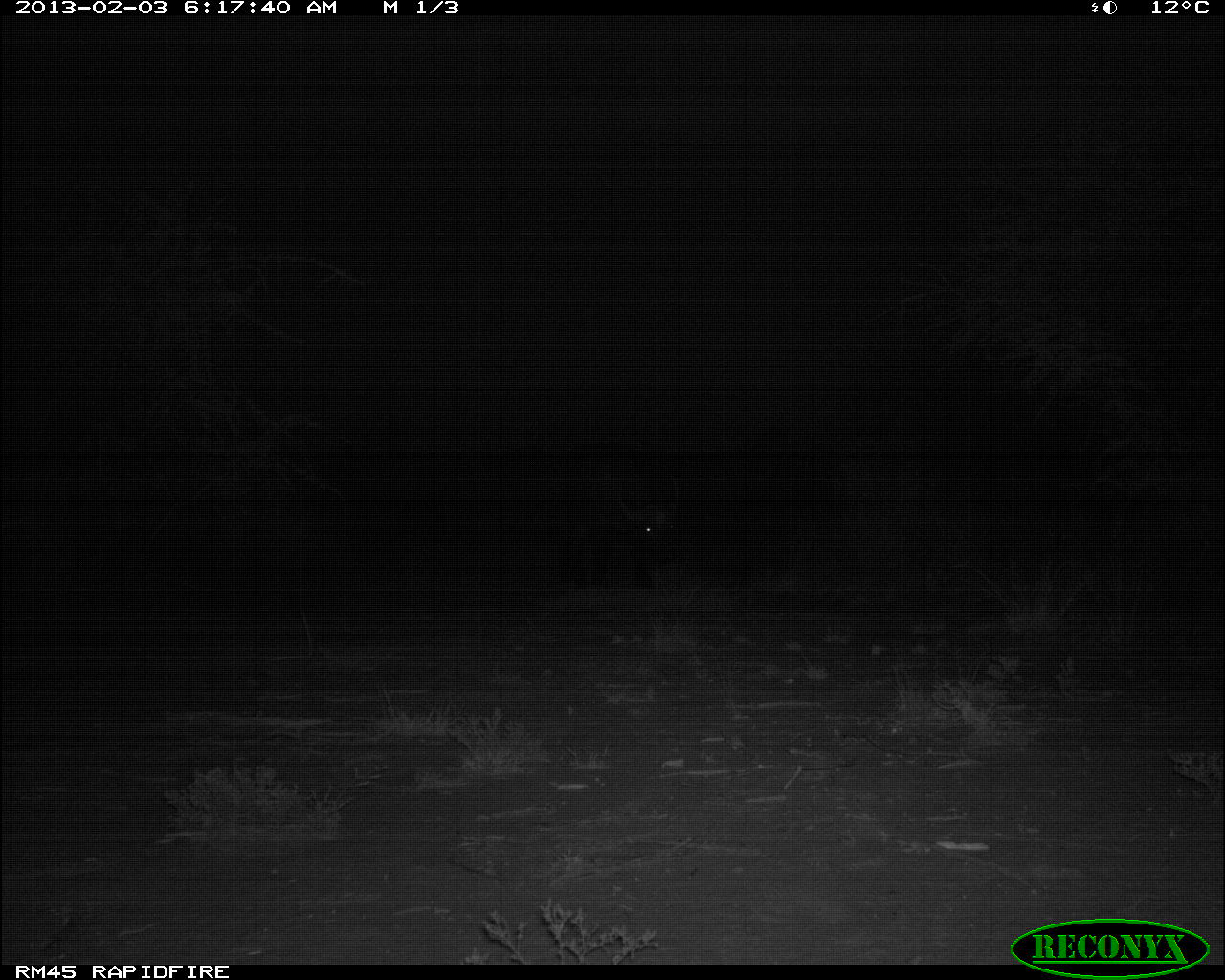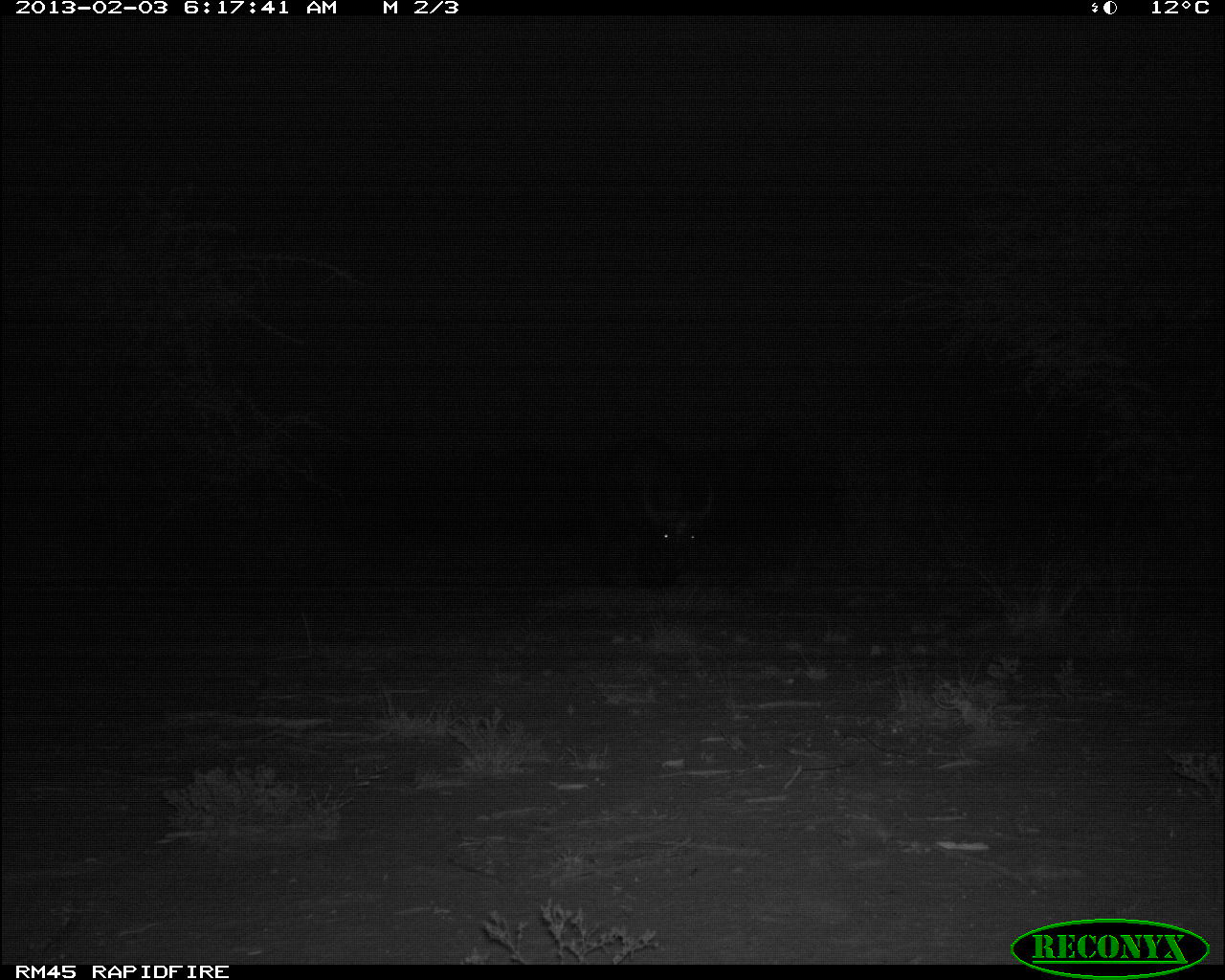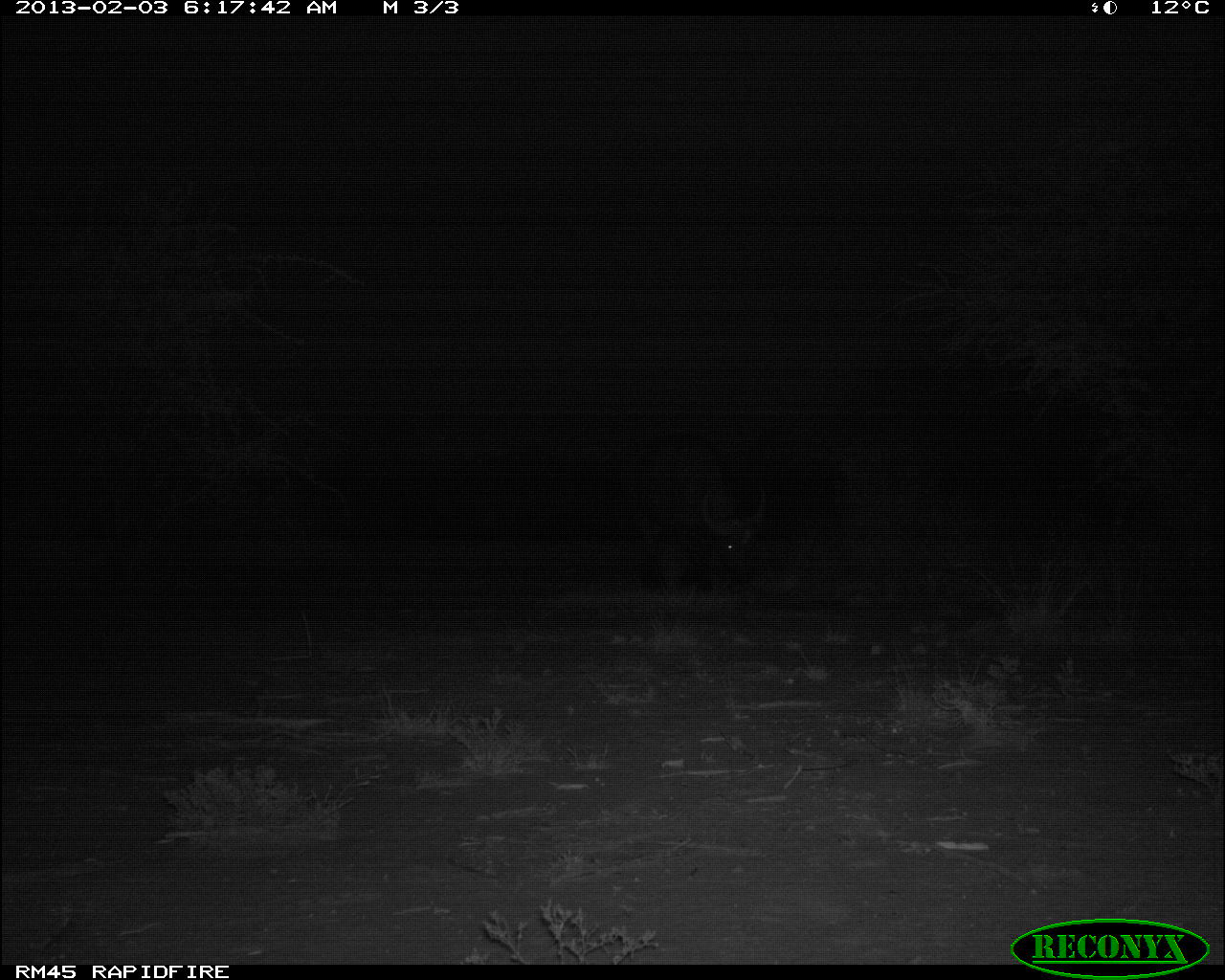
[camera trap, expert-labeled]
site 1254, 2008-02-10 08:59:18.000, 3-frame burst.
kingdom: Animalia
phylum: Chordata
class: Mammalia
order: Artiodactyla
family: Bovidae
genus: Aepyceros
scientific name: Aepyceros melampus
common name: impala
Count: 4.